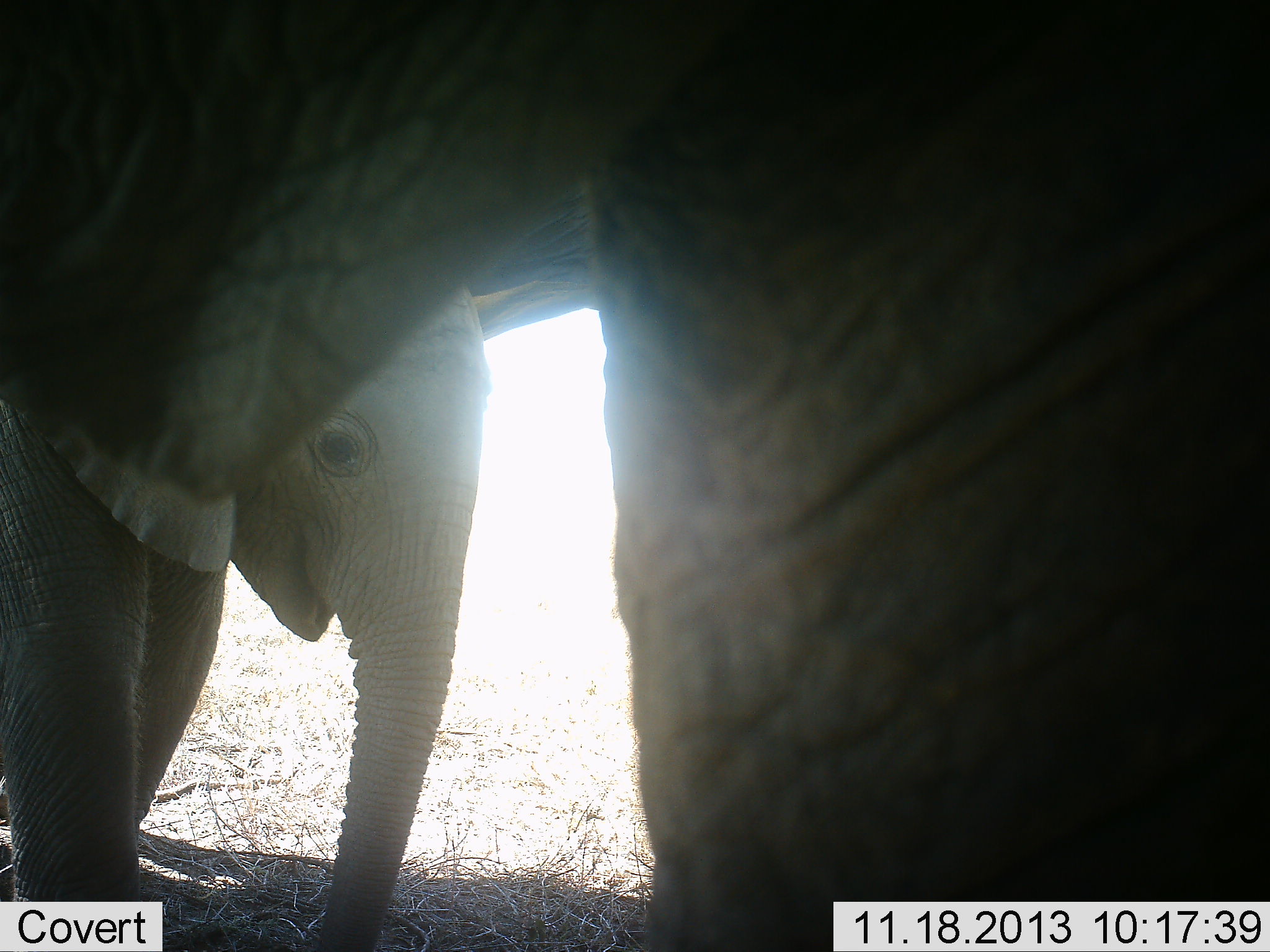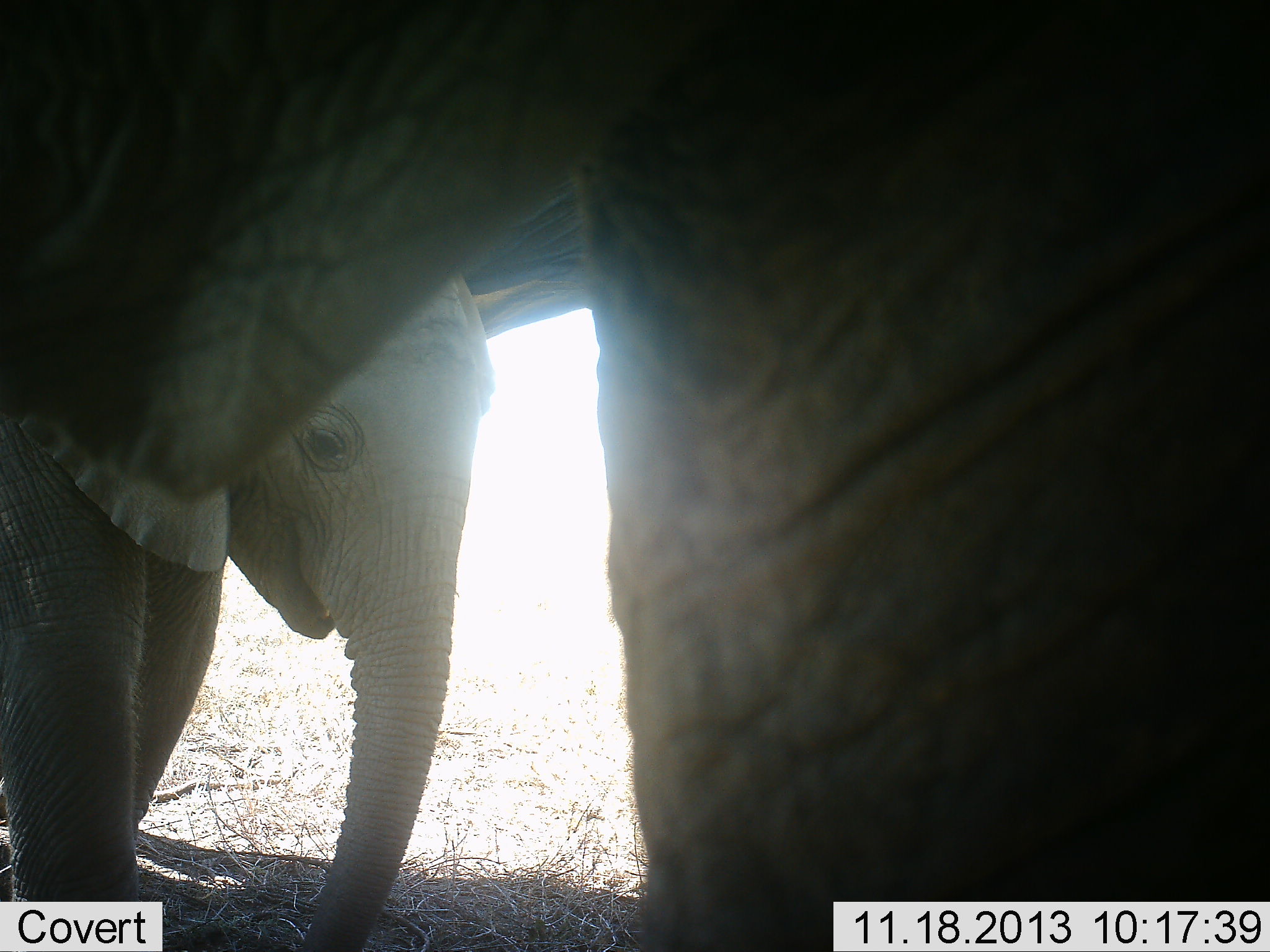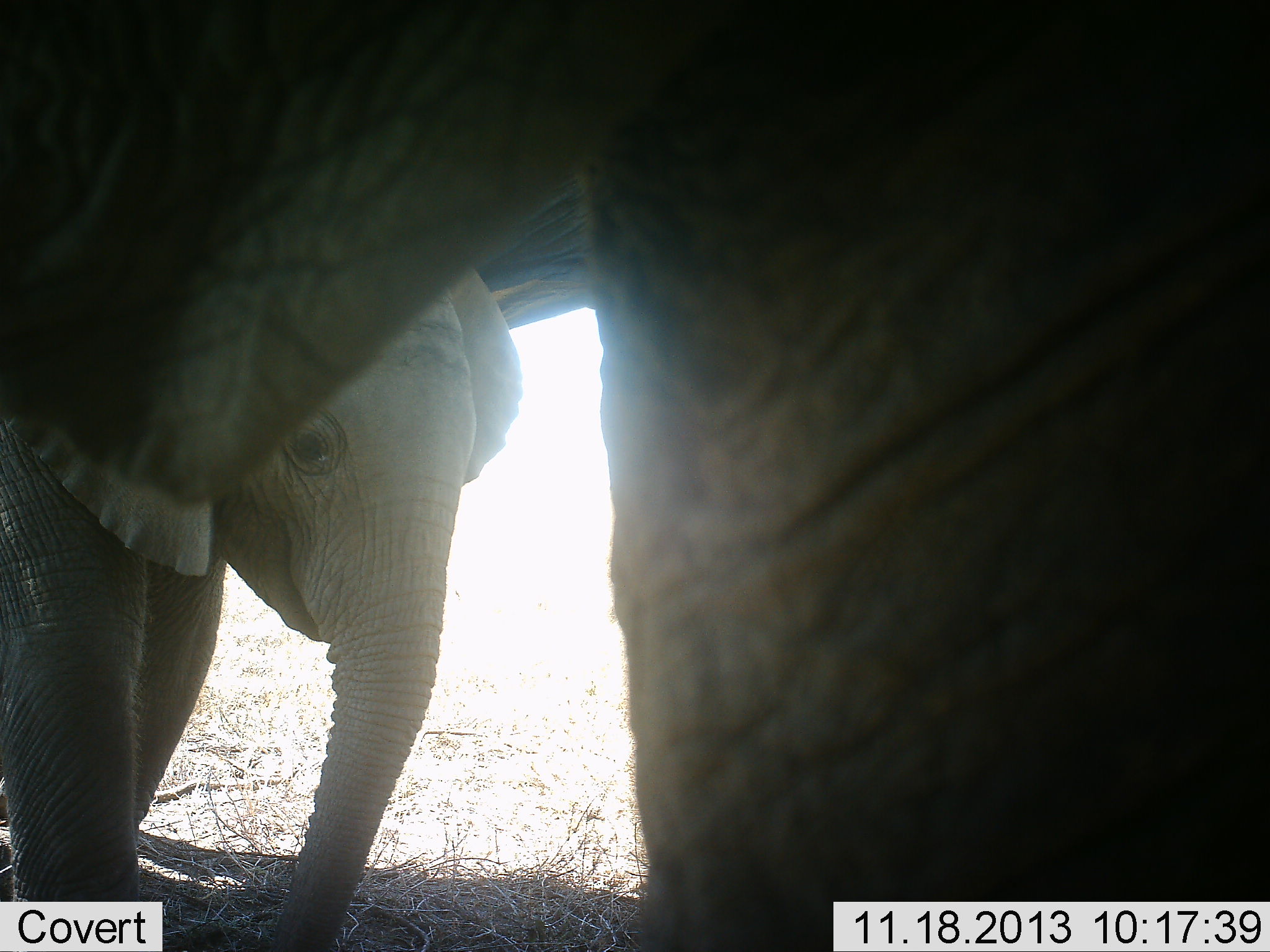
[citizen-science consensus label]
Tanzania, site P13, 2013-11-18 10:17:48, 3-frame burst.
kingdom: Animalia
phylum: Chordata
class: Mammalia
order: Proboscidea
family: Elephantidae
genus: Loxodonta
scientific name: Loxodonta africana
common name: african bush elephant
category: elephant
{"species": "elephant (african bush elephant) (Loxodonta africana)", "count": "2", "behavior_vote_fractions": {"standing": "100%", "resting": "0%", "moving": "0%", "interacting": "0%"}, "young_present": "80%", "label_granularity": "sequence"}